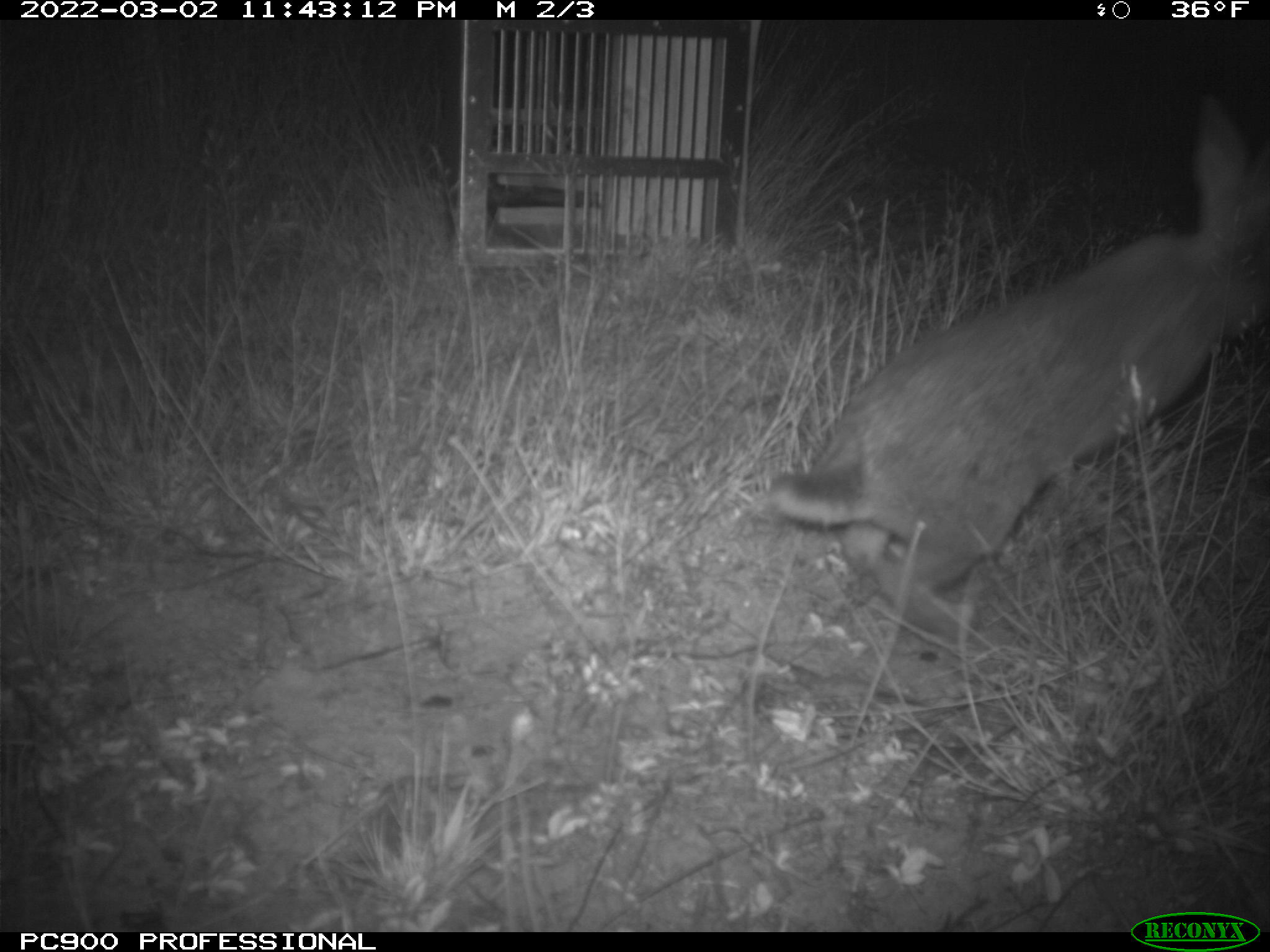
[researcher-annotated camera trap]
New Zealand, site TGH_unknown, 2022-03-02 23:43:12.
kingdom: Animalia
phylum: Chordata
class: Mammalia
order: Lagomorpha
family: Leporidae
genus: Oryctolagus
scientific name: Oryctolagus cuniculus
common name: european rabbit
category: rabbit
Rabbit (european rabbit) (Oryctolagus cuniculus).